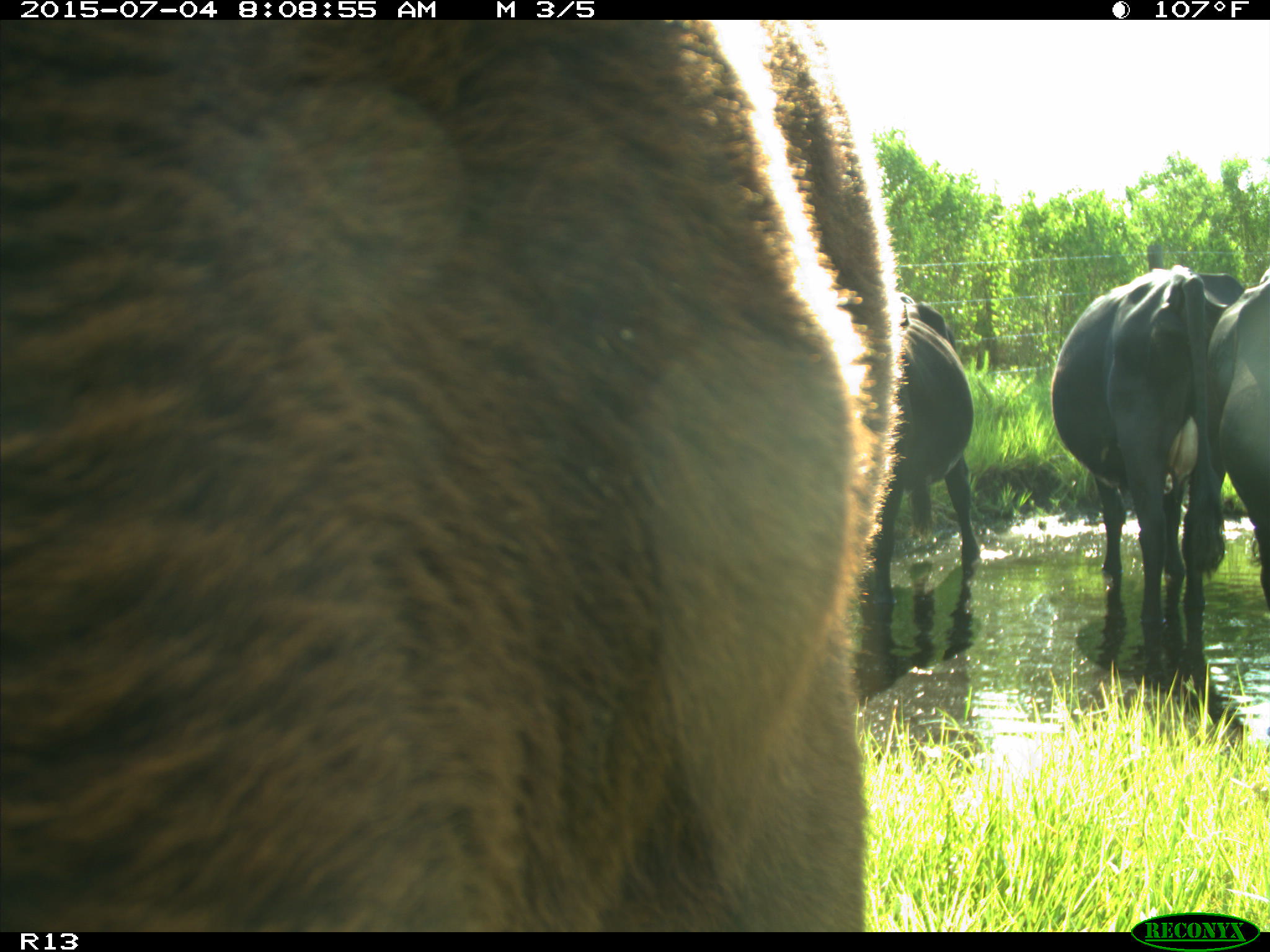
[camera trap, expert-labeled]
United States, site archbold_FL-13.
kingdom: Animalia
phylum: Chordata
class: Mammalia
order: Artiodactyla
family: Bovidae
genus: Bos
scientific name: Bos taurus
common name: domestic cow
Bos taurus (domestic cow).